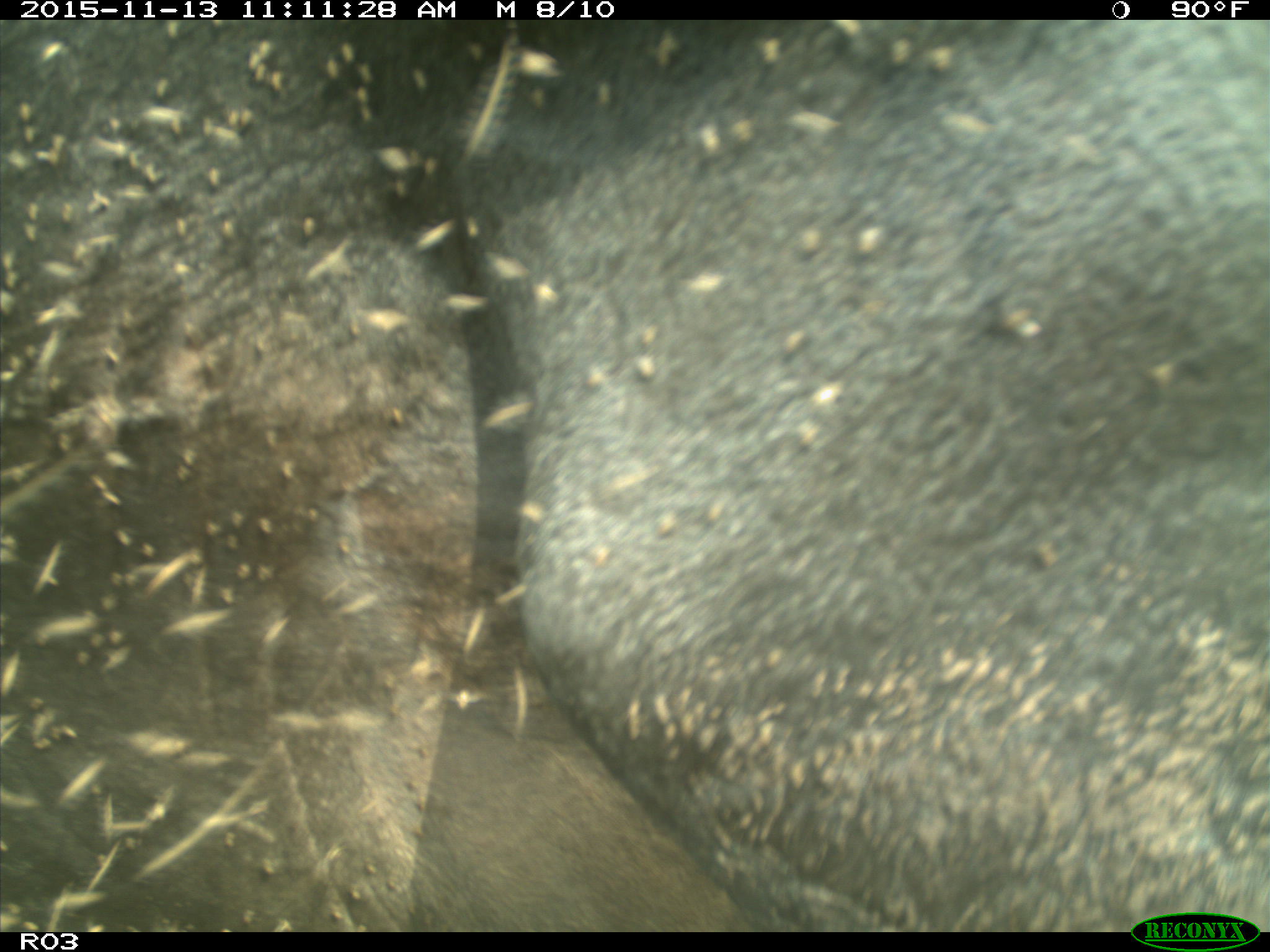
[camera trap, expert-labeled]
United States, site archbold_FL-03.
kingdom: Animalia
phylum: Chordata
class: Mammalia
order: Artiodactyla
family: Bovidae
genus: Bos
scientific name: Bos taurus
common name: domestic cow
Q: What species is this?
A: Bos taurus (domestic cow).